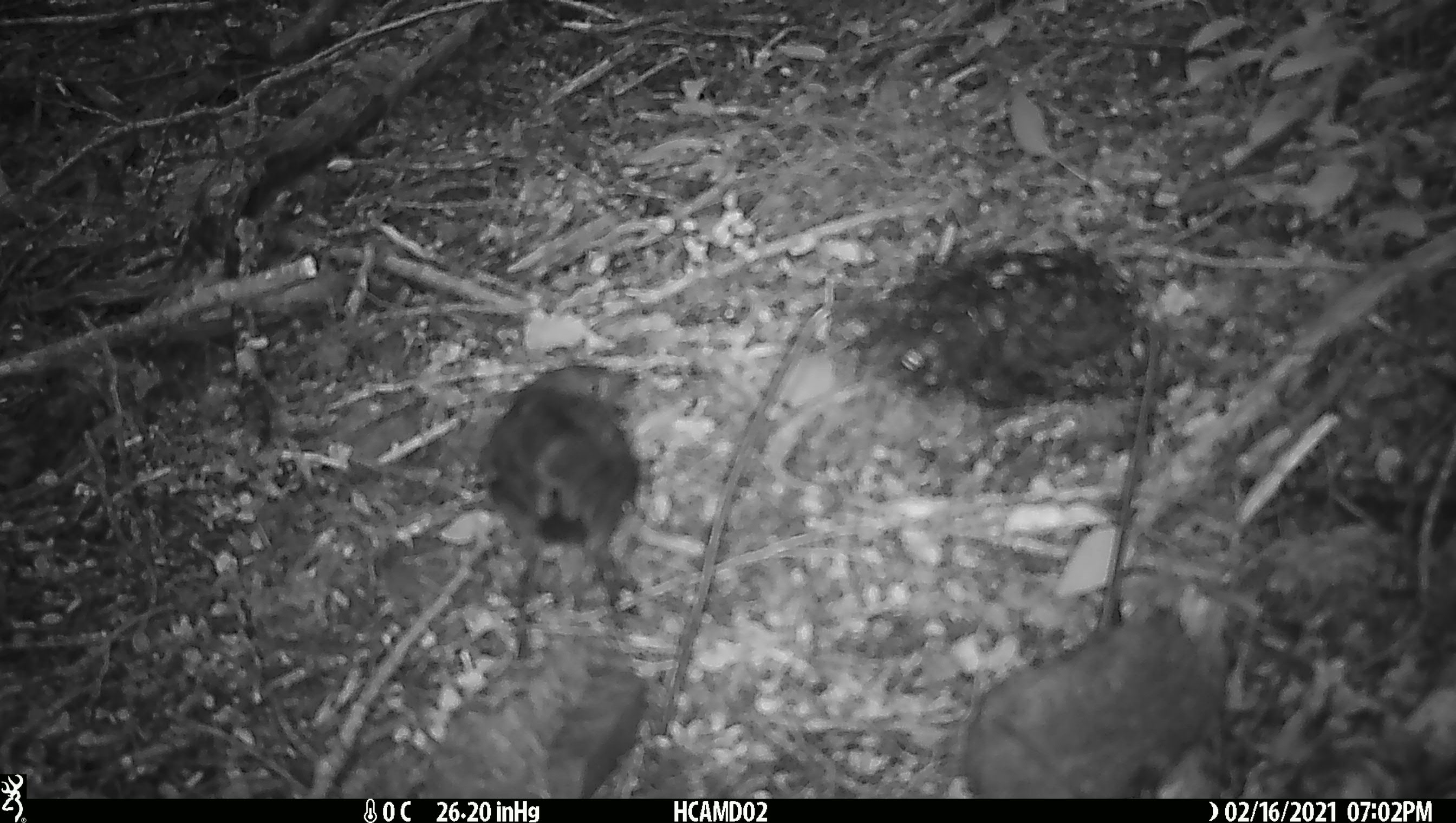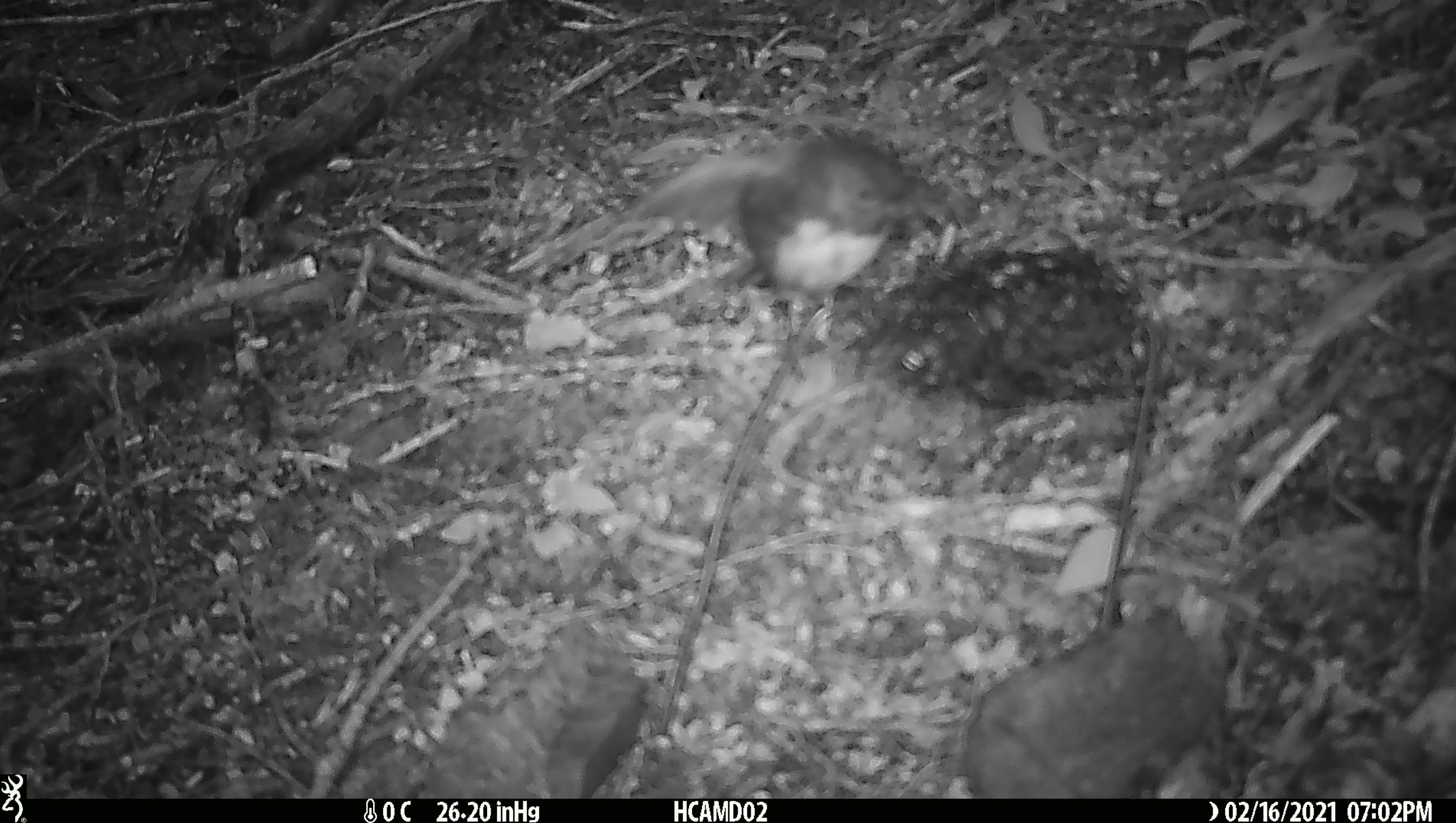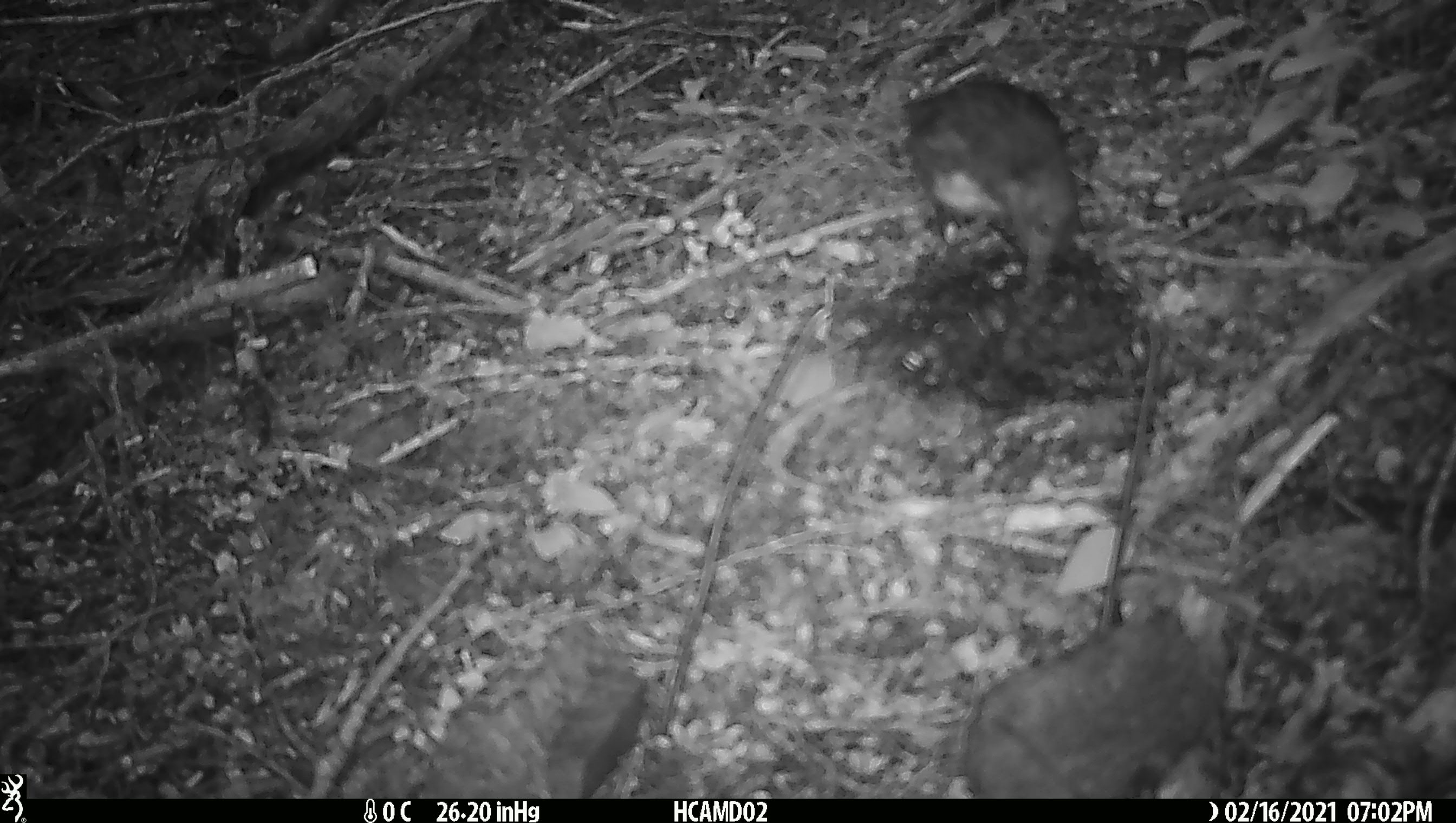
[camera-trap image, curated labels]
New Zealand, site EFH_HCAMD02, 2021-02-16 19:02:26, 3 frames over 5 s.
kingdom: Animalia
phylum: Chordata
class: Aves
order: Passeriformes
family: Petroicidae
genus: Petroica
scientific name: Petroica australis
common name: new zealand robin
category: robin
Robin (new zealand robin) (Petroica australis).